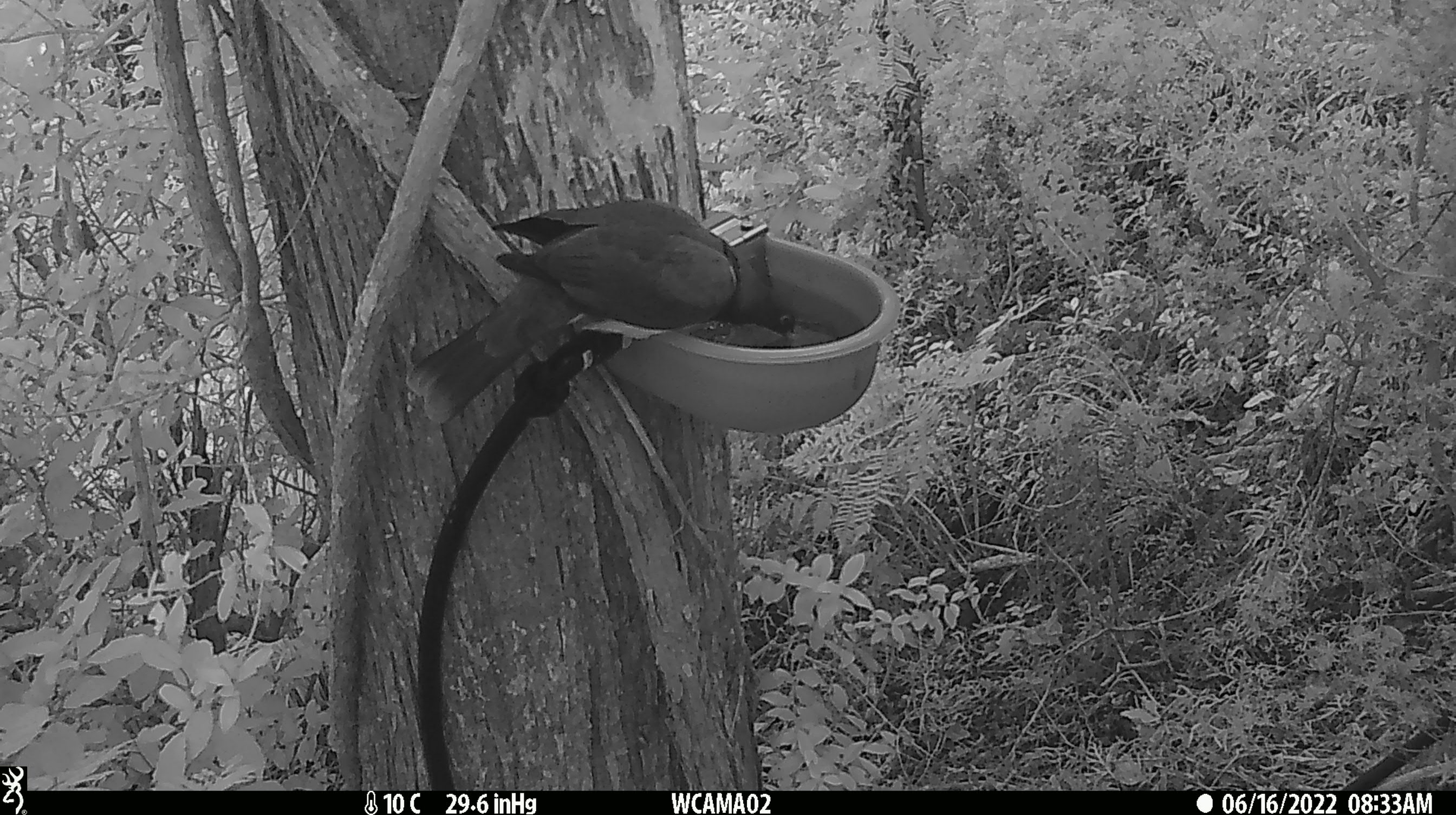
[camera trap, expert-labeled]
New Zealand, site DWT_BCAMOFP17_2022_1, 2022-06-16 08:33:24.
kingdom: Animalia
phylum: Chordata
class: Aves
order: Columbiformes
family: Columbidae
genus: Hemiphaga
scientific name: Hemiphaga novaeseelandiae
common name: new zealand pigeon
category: kereru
Kereru (new zealand pigeon) (Hemiphaga novaeseelandiae).